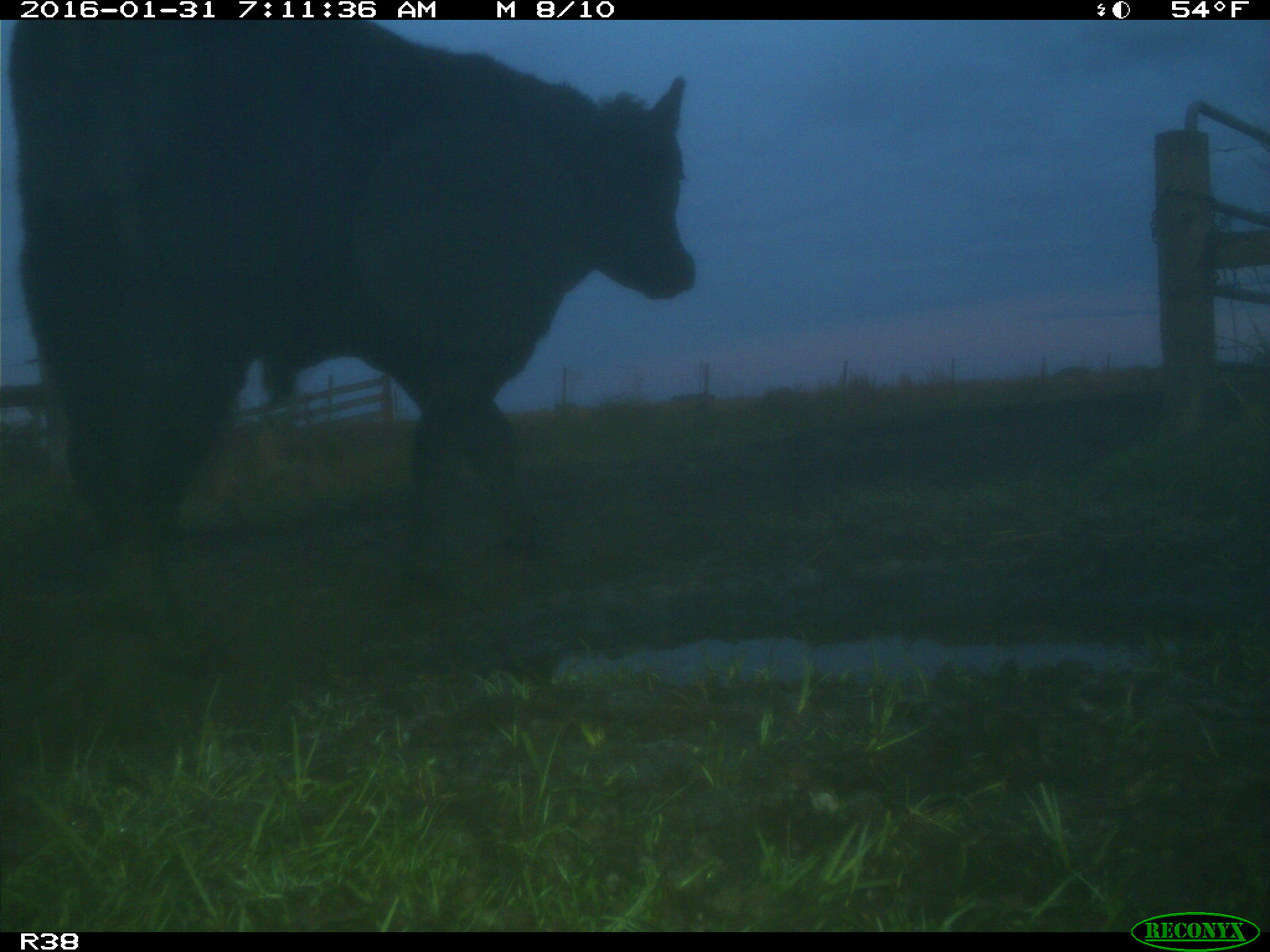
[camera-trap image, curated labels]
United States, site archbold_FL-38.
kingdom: Animalia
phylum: Chordata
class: Mammalia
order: Artiodactyla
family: Bovidae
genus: Bos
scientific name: Bos taurus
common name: domestic cow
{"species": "Bos taurus (domestic cow)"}